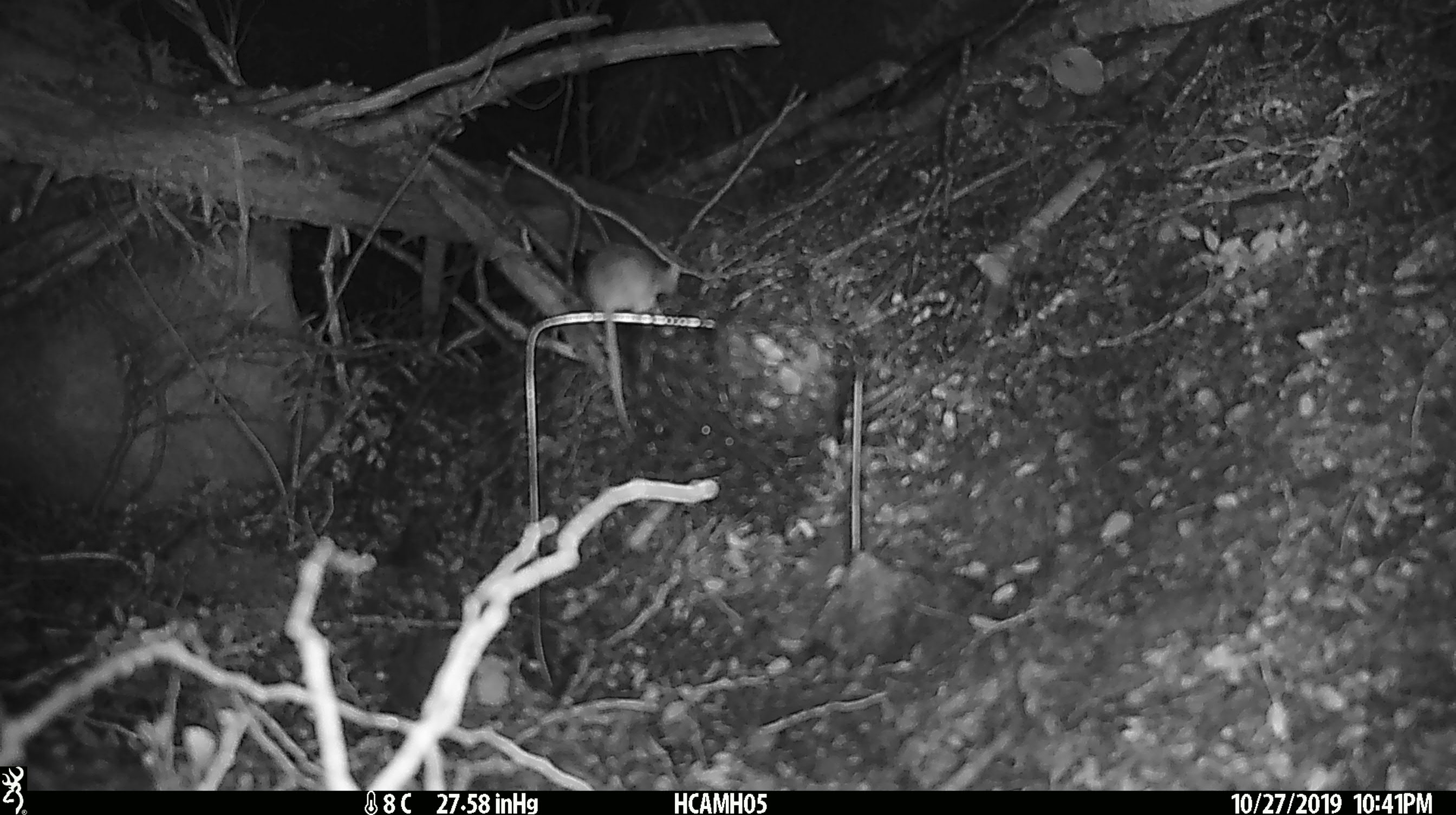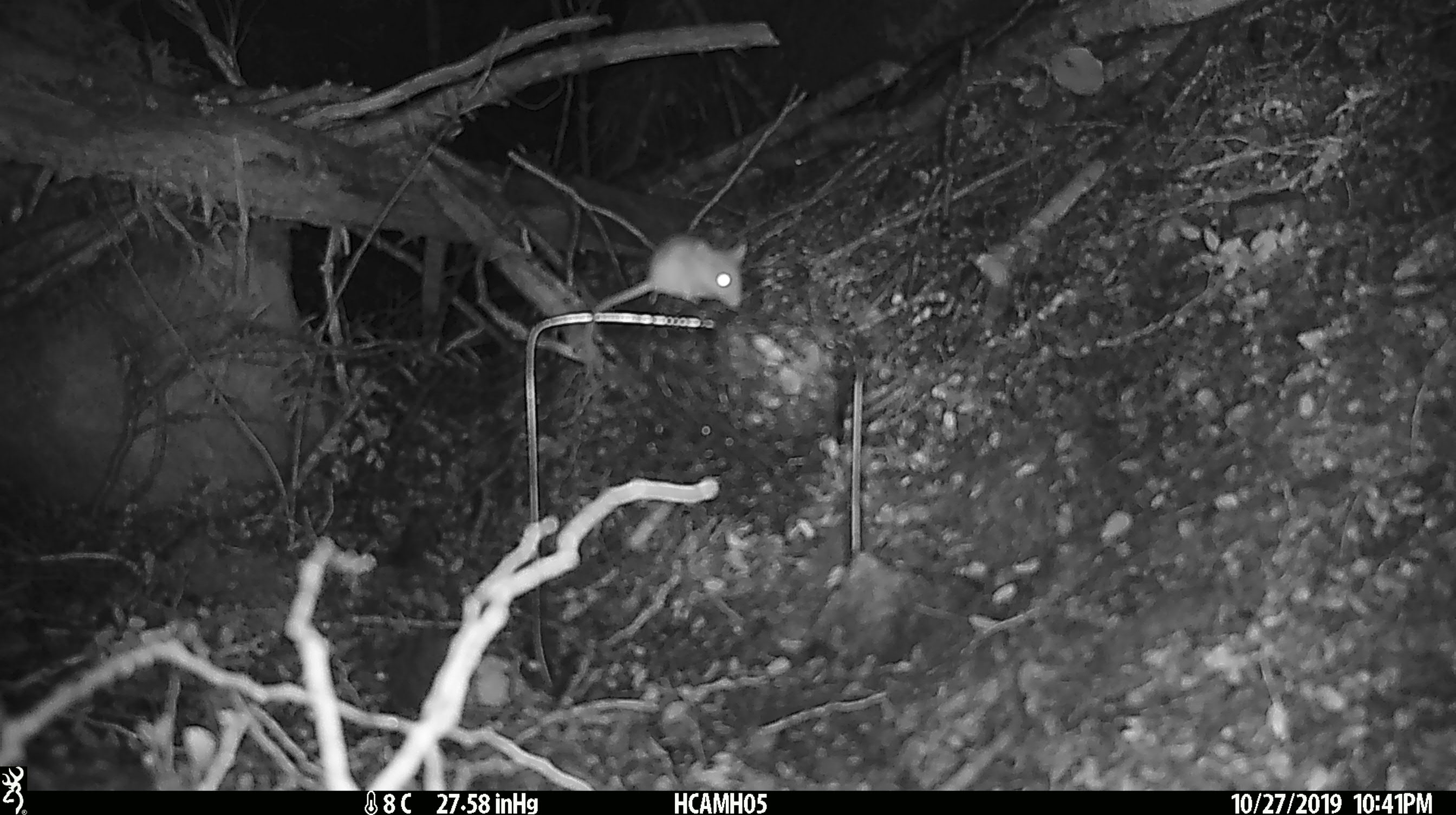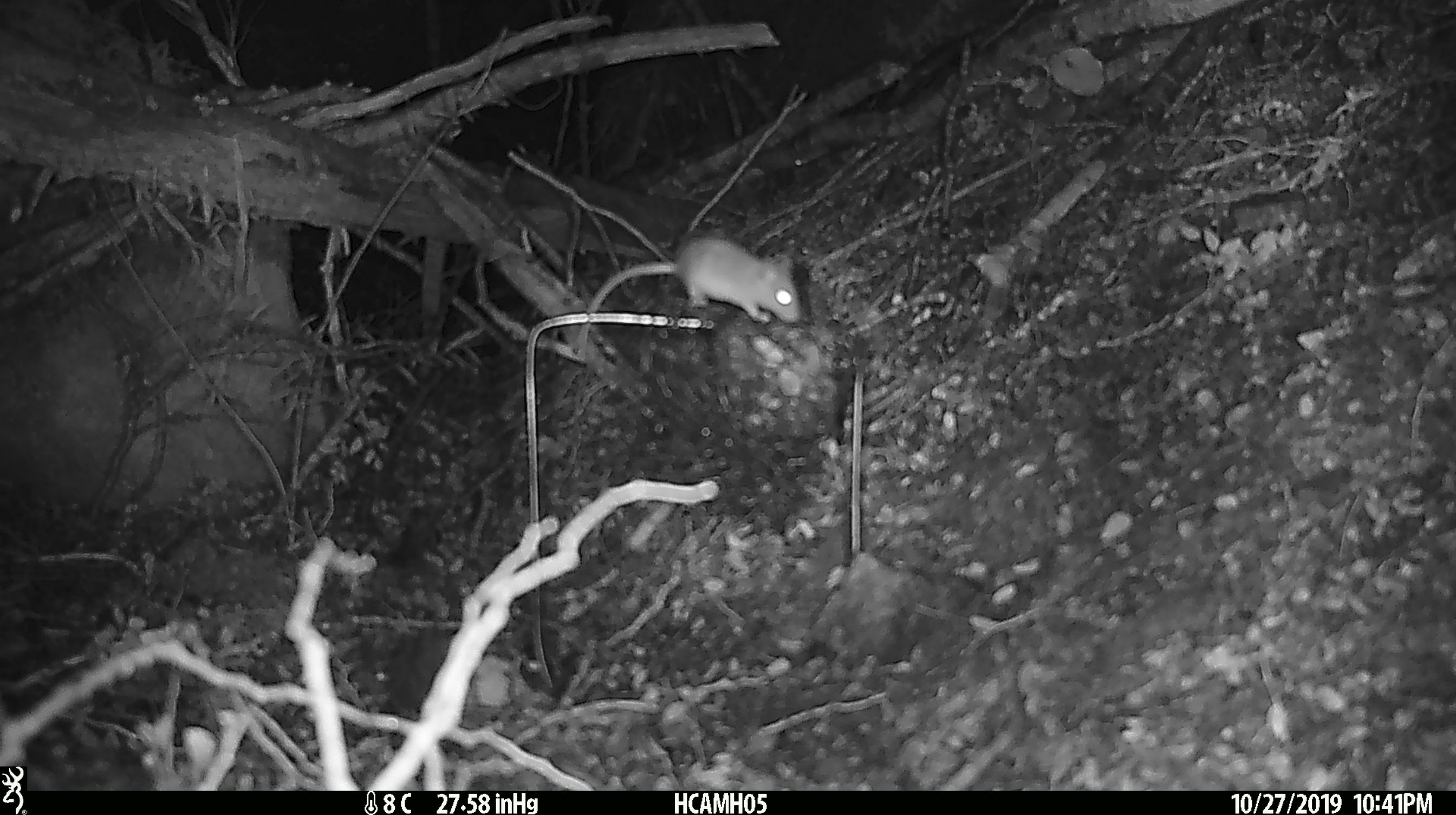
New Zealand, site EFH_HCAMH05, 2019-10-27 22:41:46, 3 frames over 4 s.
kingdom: Animalia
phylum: Chordata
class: Mammalia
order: Rodentia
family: Muridae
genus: Mus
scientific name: Mus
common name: mouse